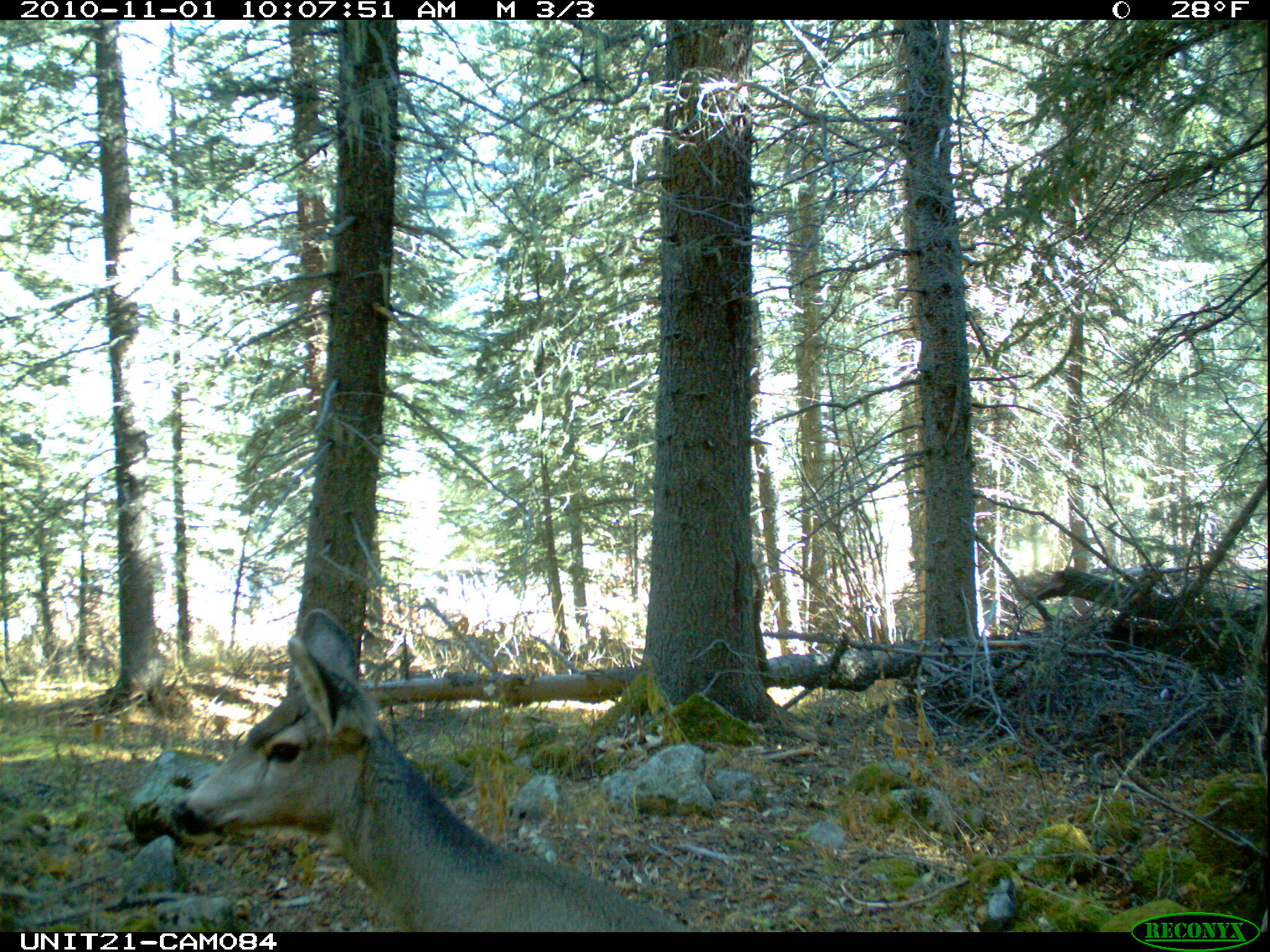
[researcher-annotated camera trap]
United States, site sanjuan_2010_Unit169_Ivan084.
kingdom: Animalia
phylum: Chordata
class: Mammalia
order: Artiodactyla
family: Cervidae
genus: Odocoileus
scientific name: Odocoileus hemionus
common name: mule deer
Odocoileus hemionus (mule deer).